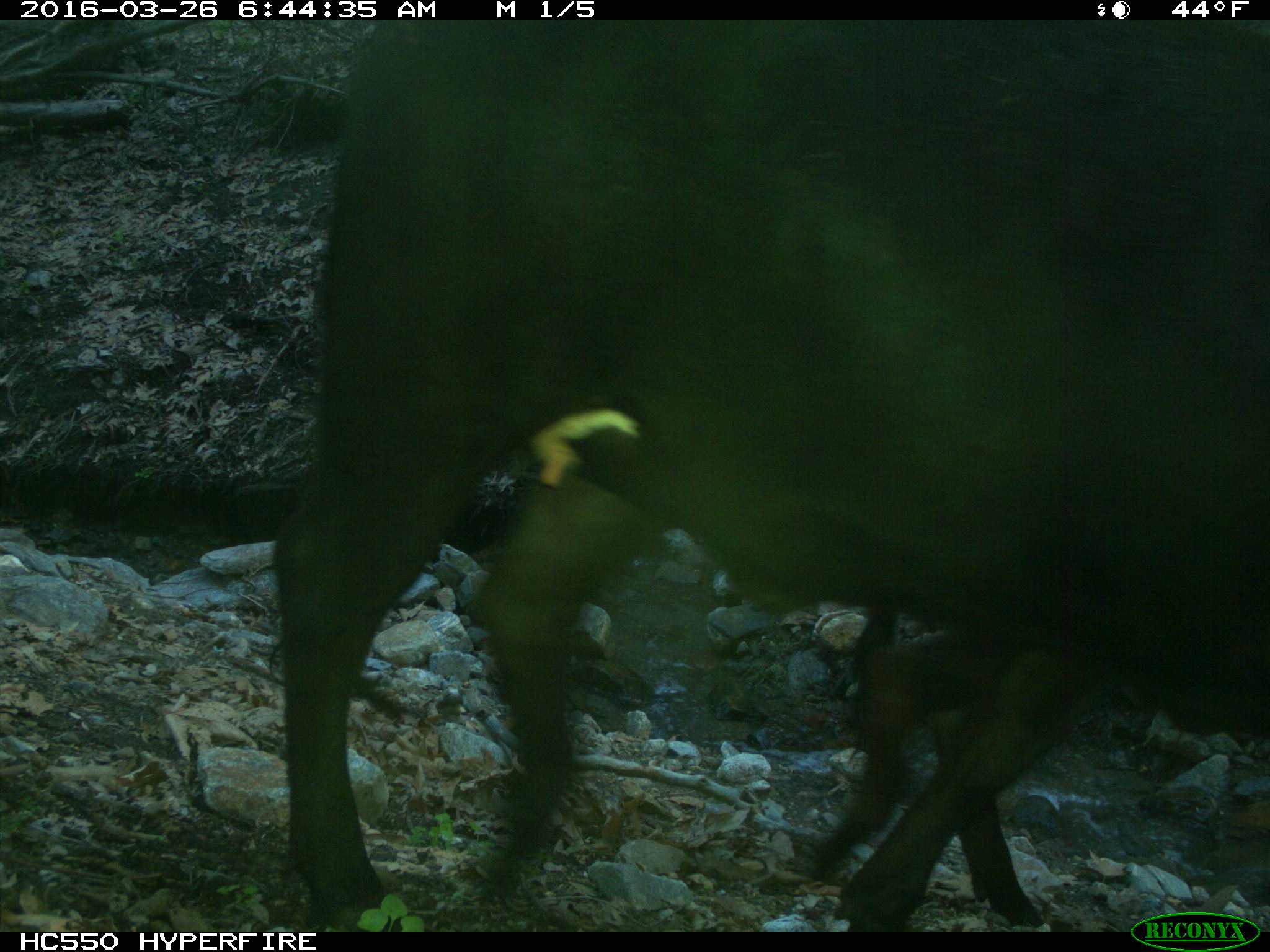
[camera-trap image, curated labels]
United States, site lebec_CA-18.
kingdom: Animalia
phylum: Chordata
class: Mammalia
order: Artiodactyla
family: Bovidae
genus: Bos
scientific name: Bos taurus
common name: domestic cow